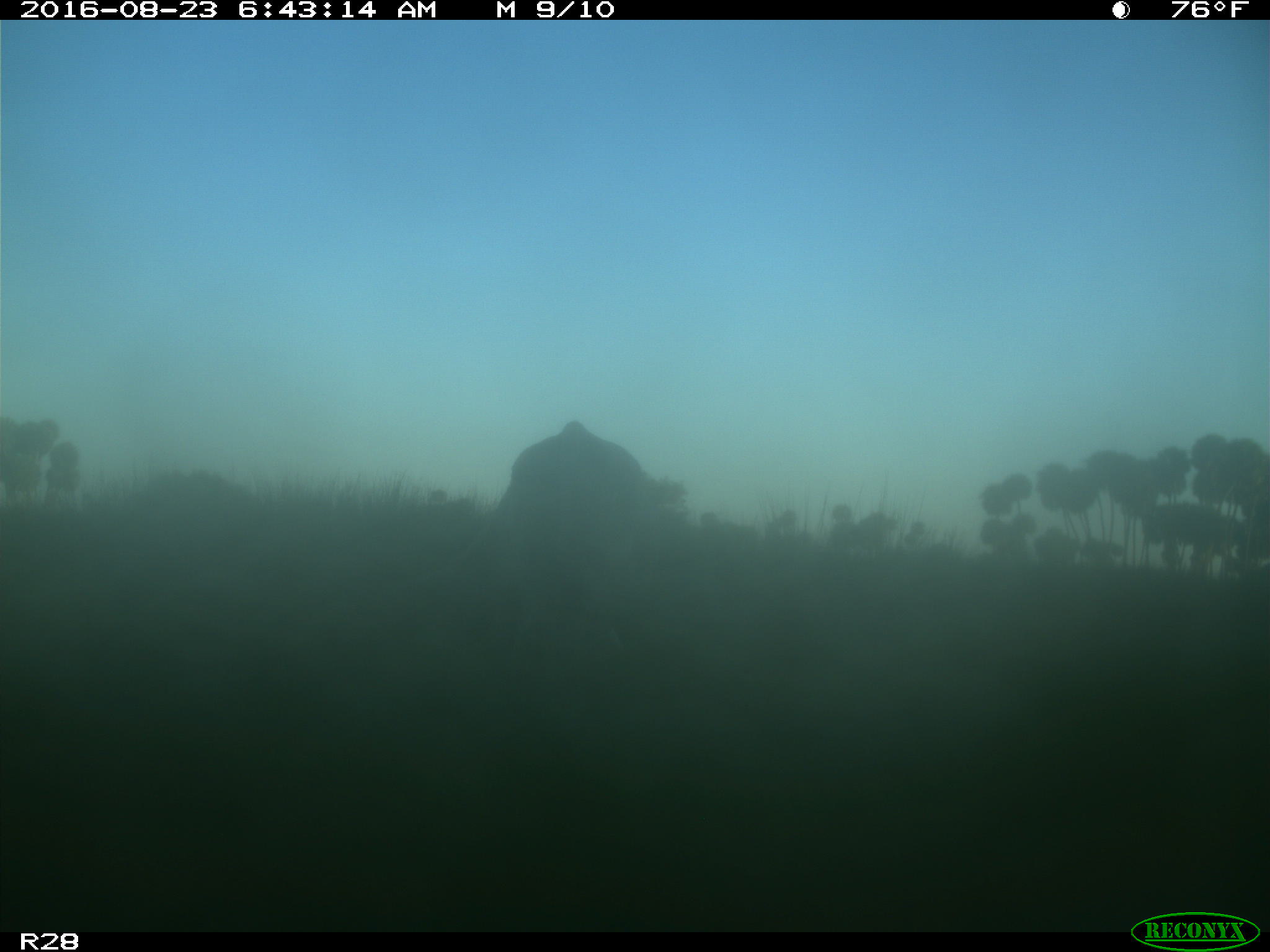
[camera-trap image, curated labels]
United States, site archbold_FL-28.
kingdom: Animalia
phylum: Chordata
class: Mammalia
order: Artiodactyla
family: Bovidae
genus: Bos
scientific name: Bos taurus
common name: domestic cow